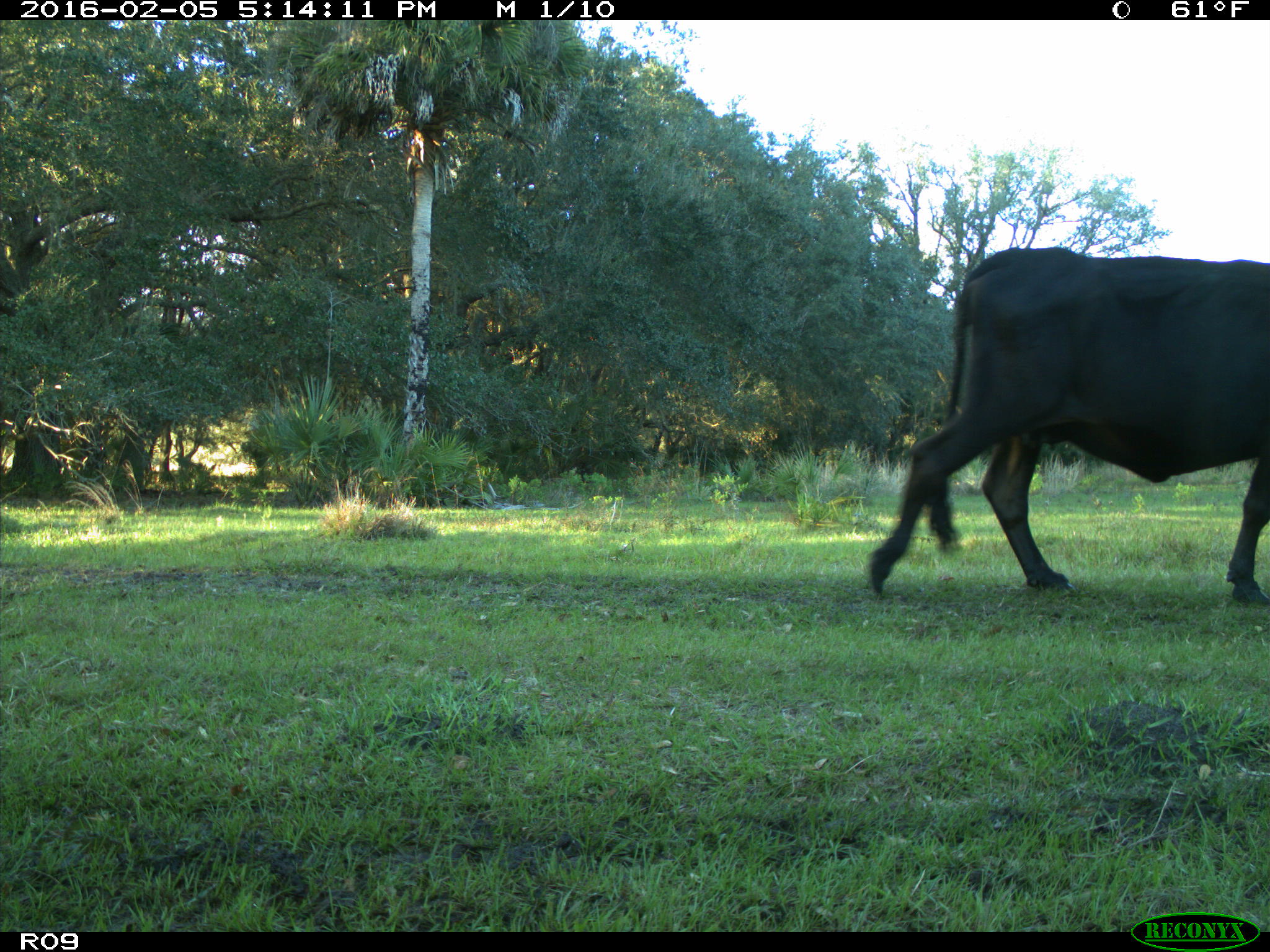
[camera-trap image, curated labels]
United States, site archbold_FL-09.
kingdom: Animalia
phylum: Chordata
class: Mammalia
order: Artiodactyla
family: Bovidae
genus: Bos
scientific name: Bos taurus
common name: domestic cow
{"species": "Bos taurus (domestic cow)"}